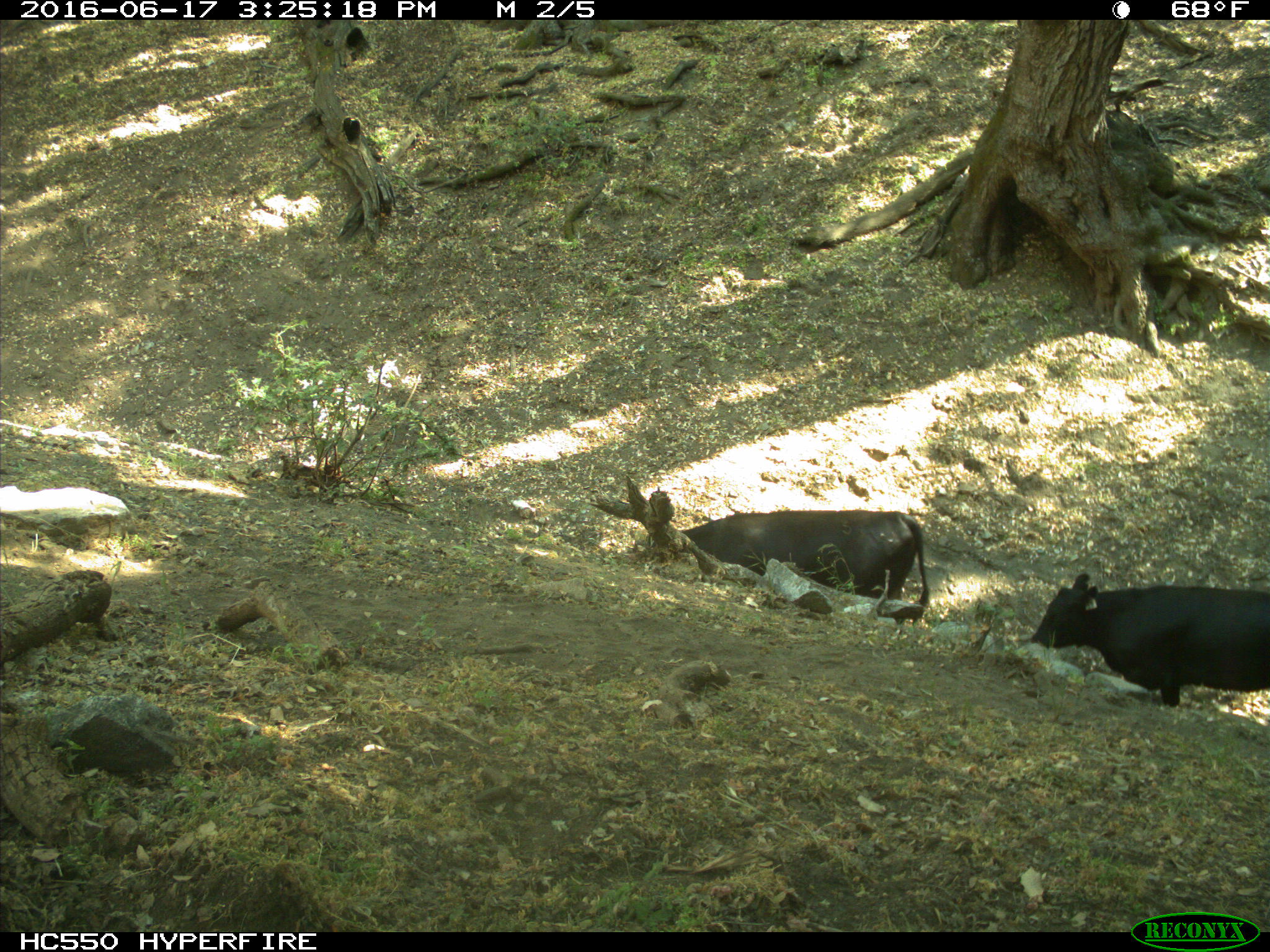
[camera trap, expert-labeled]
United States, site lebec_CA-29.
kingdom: Animalia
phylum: Chordata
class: Mammalia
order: Artiodactyla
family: Bovidae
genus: Bos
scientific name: Bos taurus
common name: domestic cow